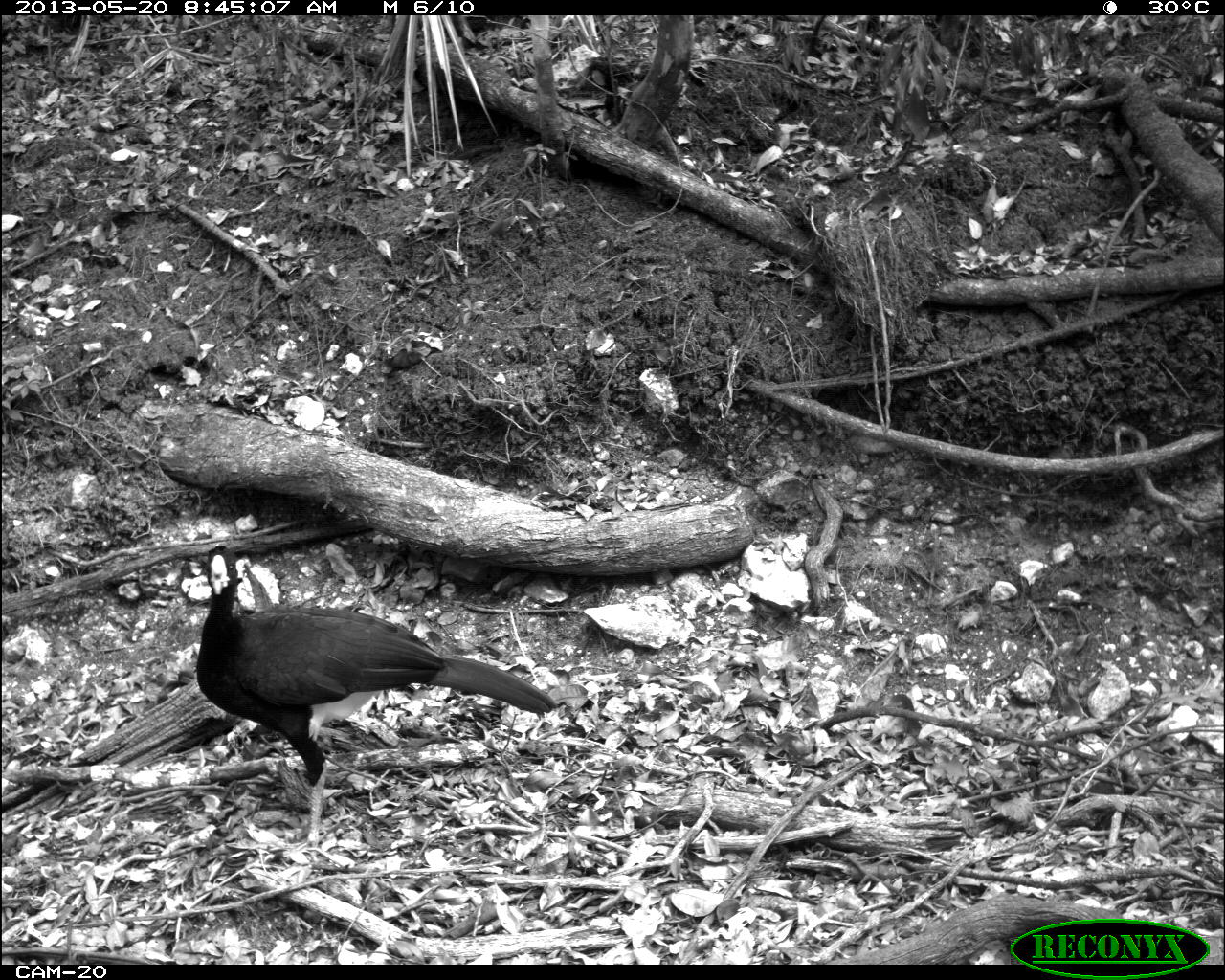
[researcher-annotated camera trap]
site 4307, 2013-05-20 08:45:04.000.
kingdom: Animalia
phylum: Chordata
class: Aves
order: Galliformes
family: Cracidae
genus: Crax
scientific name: Crax rubra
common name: great curassow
Crax rubra (great curassow), count 1, sex male.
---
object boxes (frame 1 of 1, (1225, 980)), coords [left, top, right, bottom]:
crax rubra: [197, 544, 554, 848]